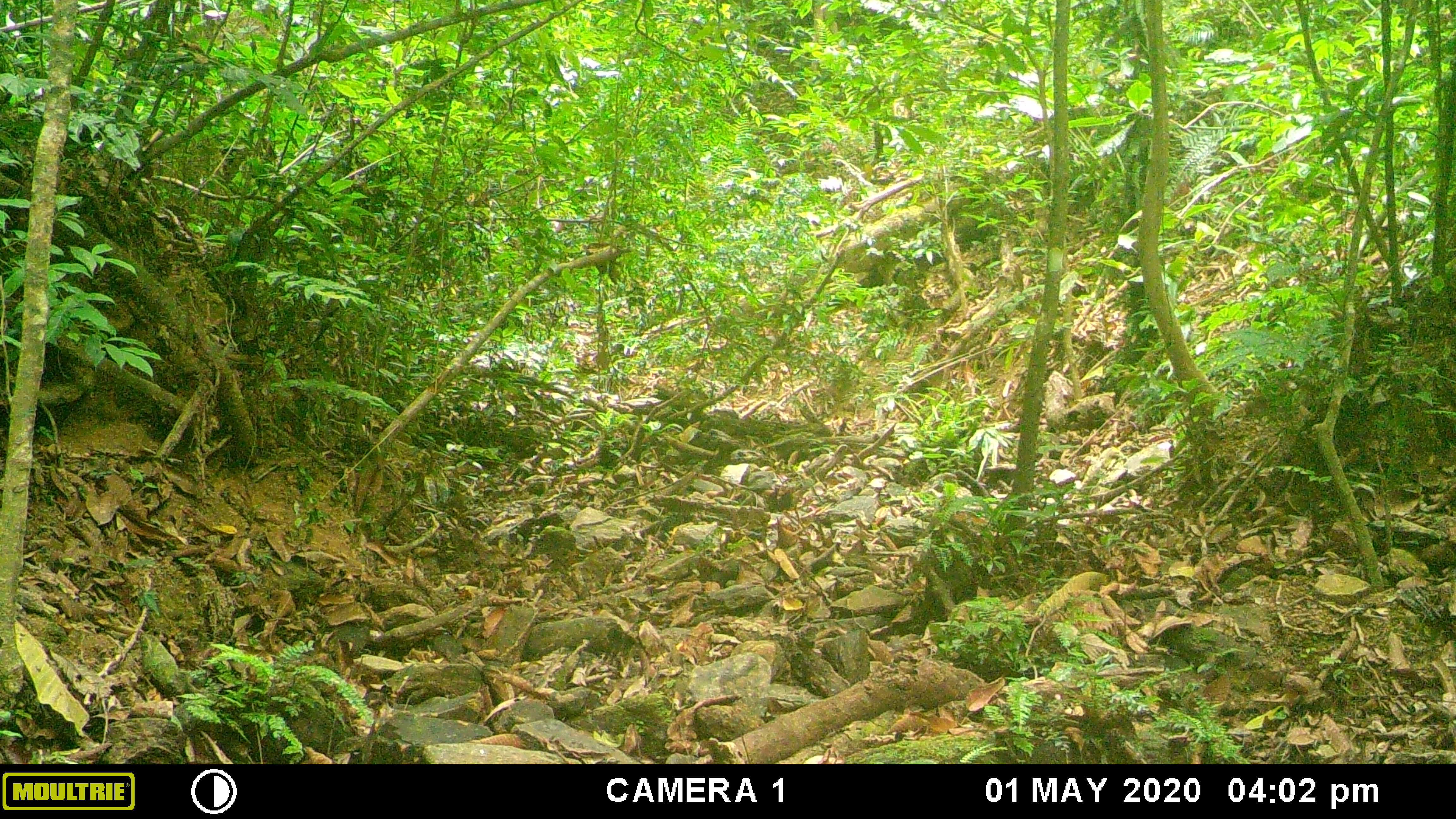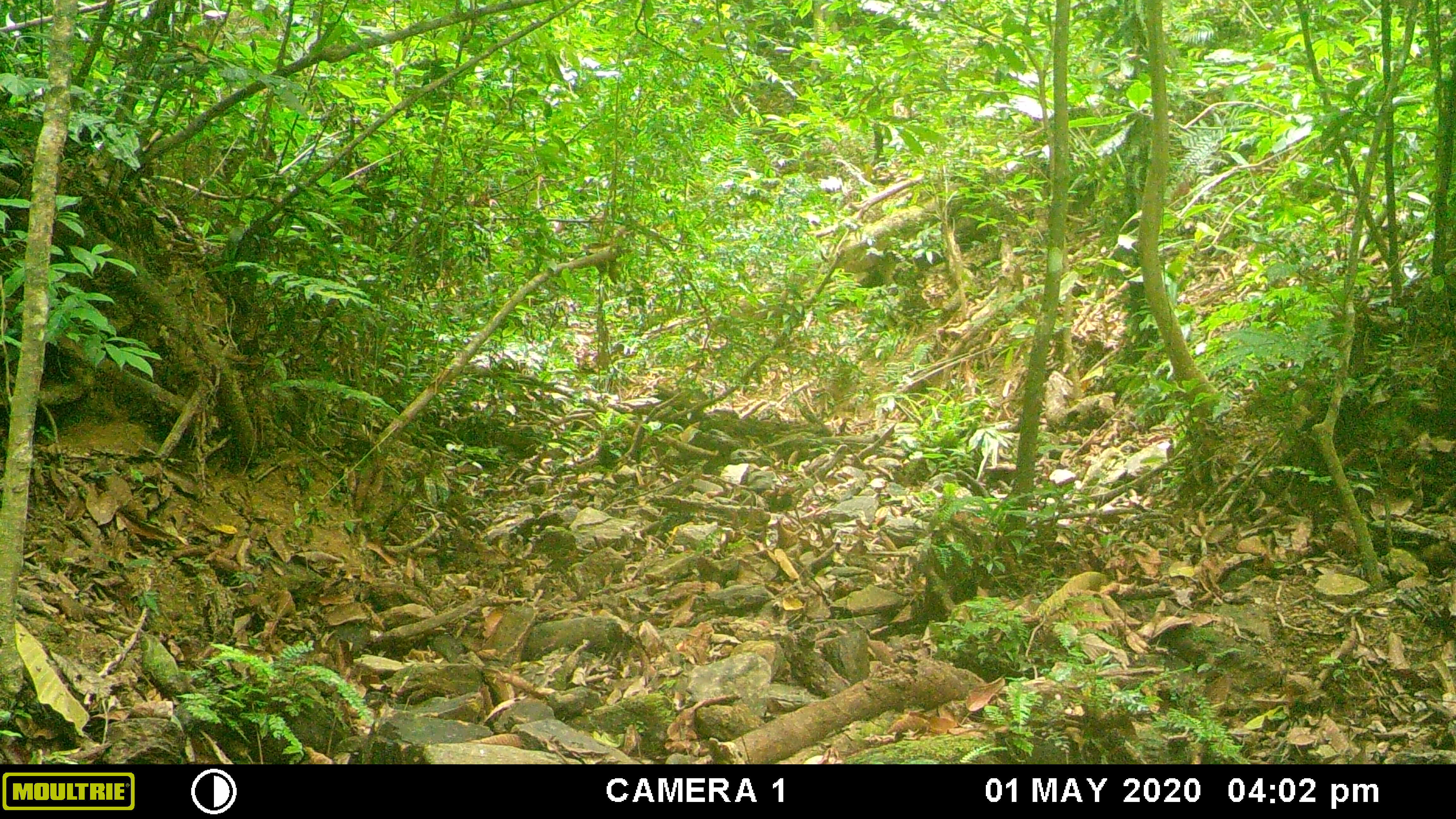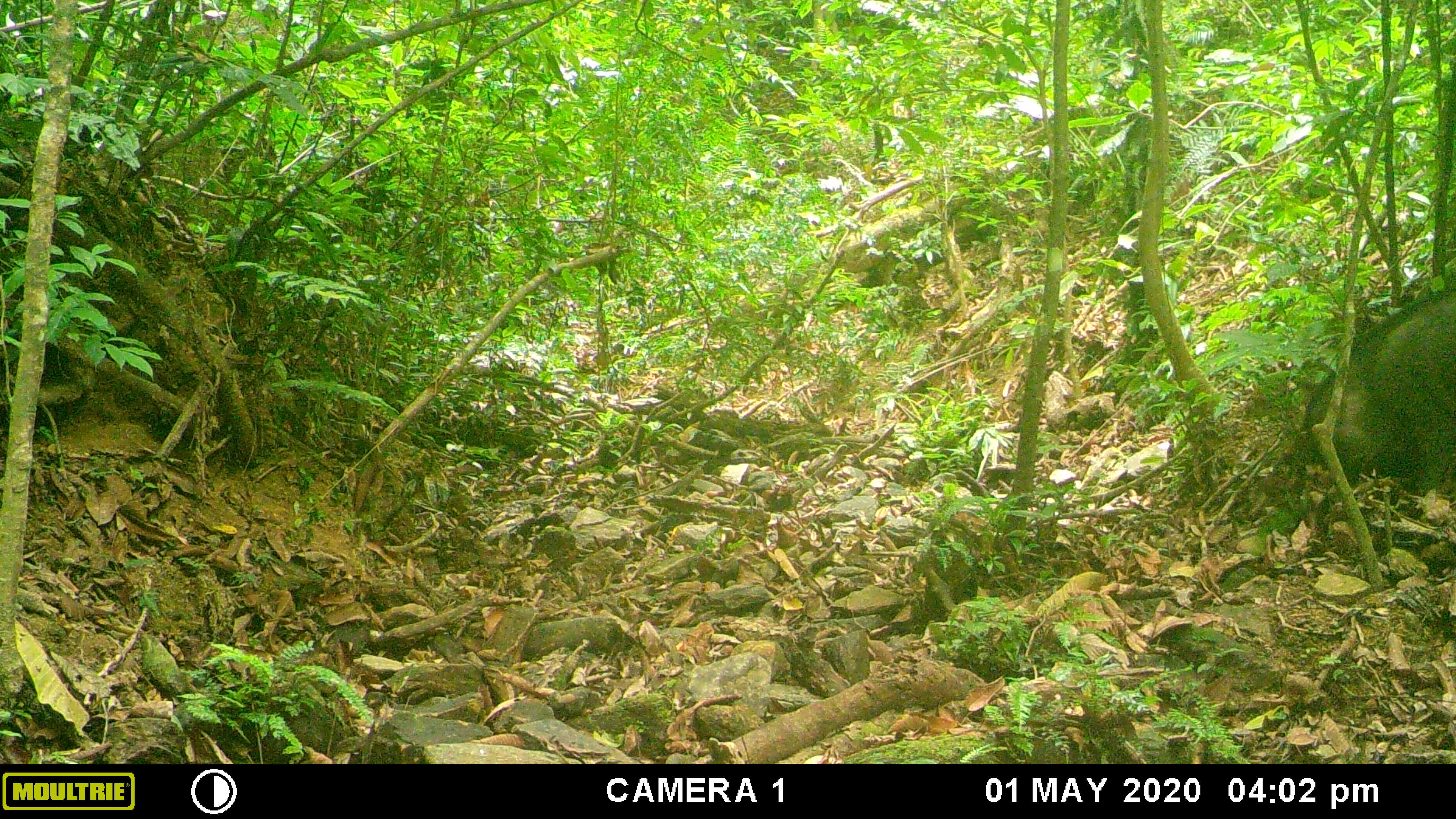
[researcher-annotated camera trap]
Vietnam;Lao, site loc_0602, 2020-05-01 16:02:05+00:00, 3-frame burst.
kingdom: Animalia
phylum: Chordata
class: Mammalia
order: Artiodactyla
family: Suidae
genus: Sus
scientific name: Sus scrofa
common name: eurasian wild pig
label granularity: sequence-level